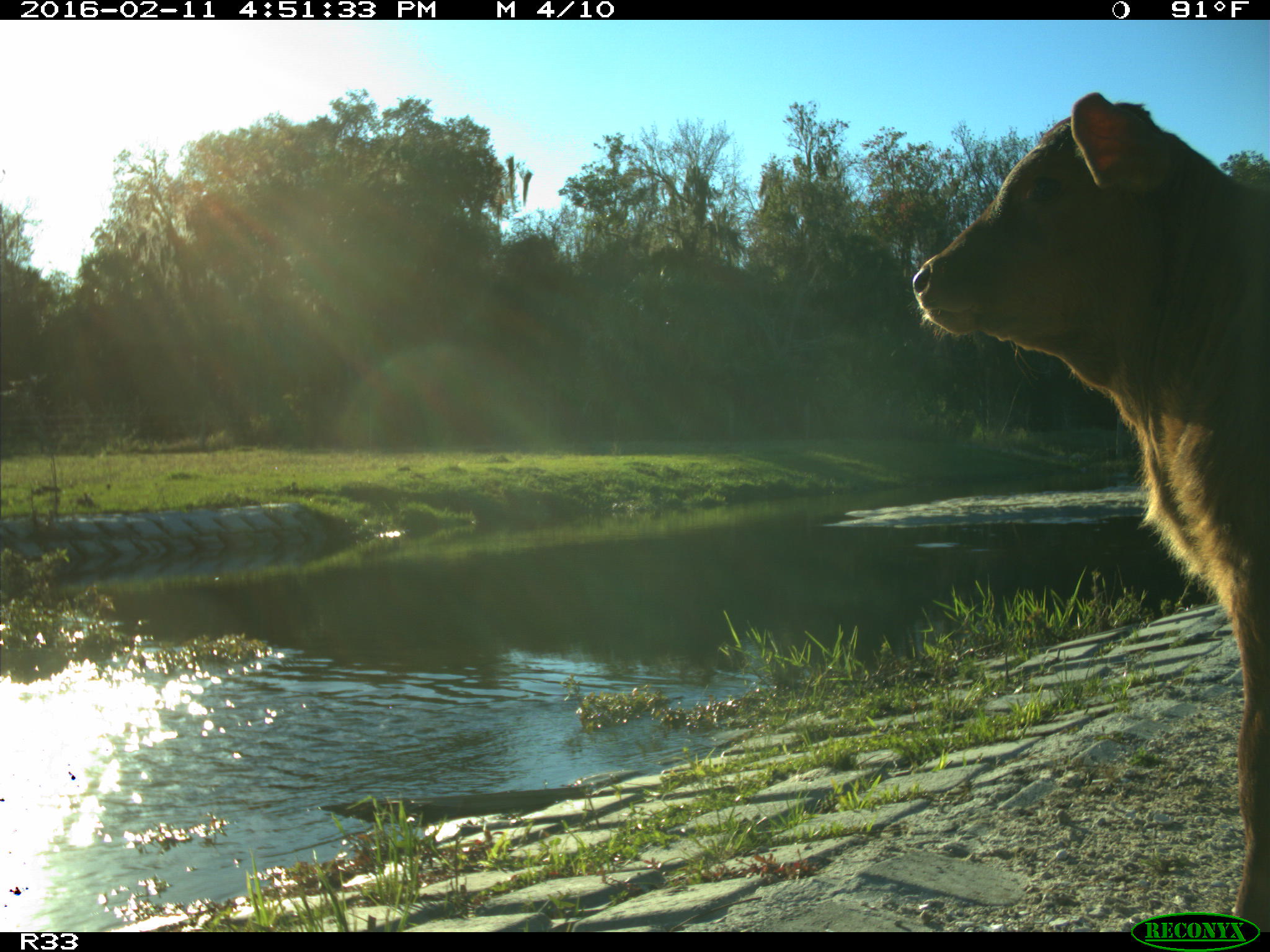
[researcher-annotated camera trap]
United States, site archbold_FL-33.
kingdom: Animalia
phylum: Chordata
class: Mammalia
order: Artiodactyla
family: Bovidae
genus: Bos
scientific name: Bos taurus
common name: domestic cow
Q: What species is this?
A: Bos taurus (domestic cow).